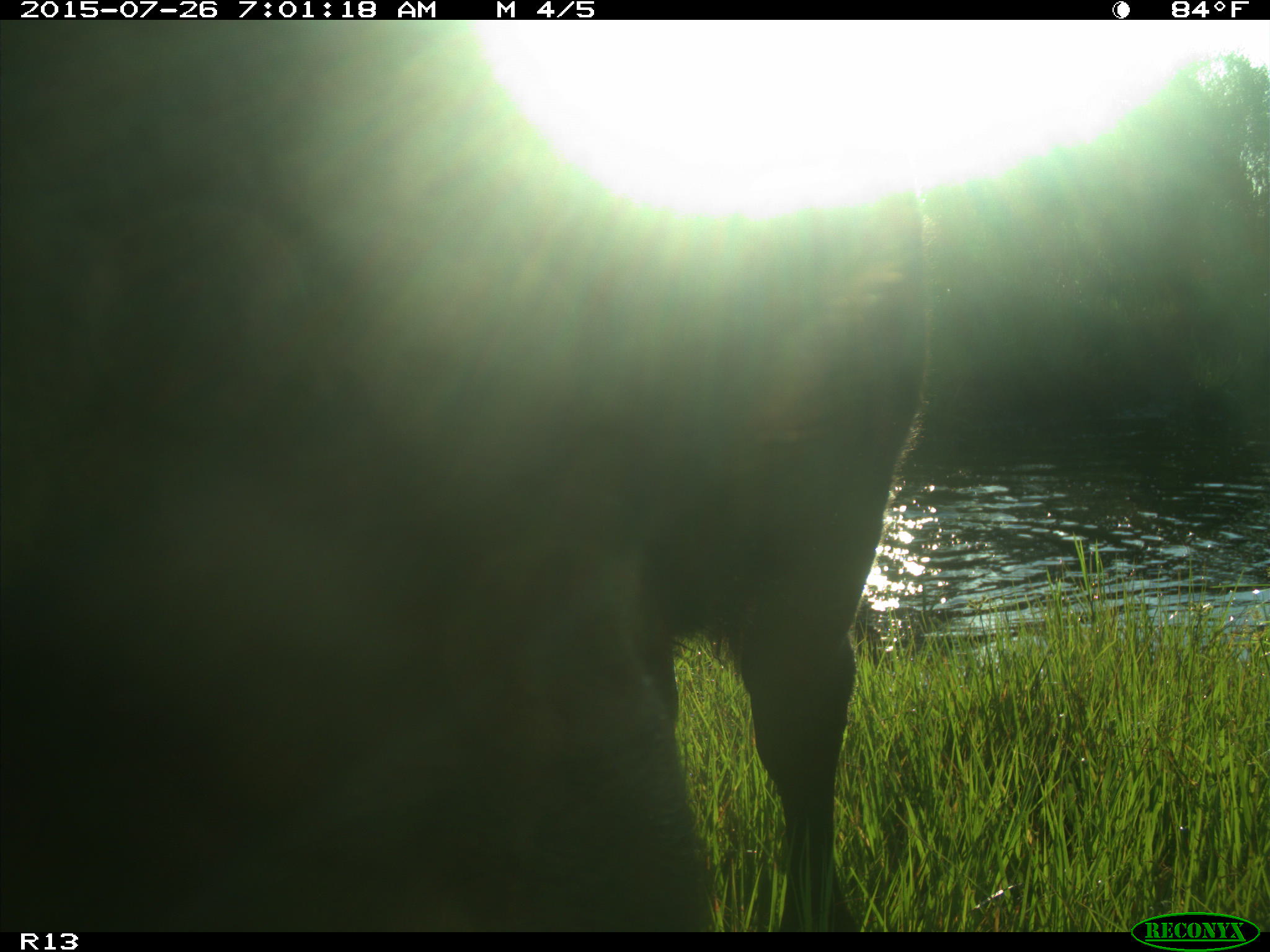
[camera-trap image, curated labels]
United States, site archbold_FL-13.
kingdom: Animalia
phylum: Chordata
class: Mammalia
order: Artiodactyla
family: Bovidae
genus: Bos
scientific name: Bos taurus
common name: domestic cow